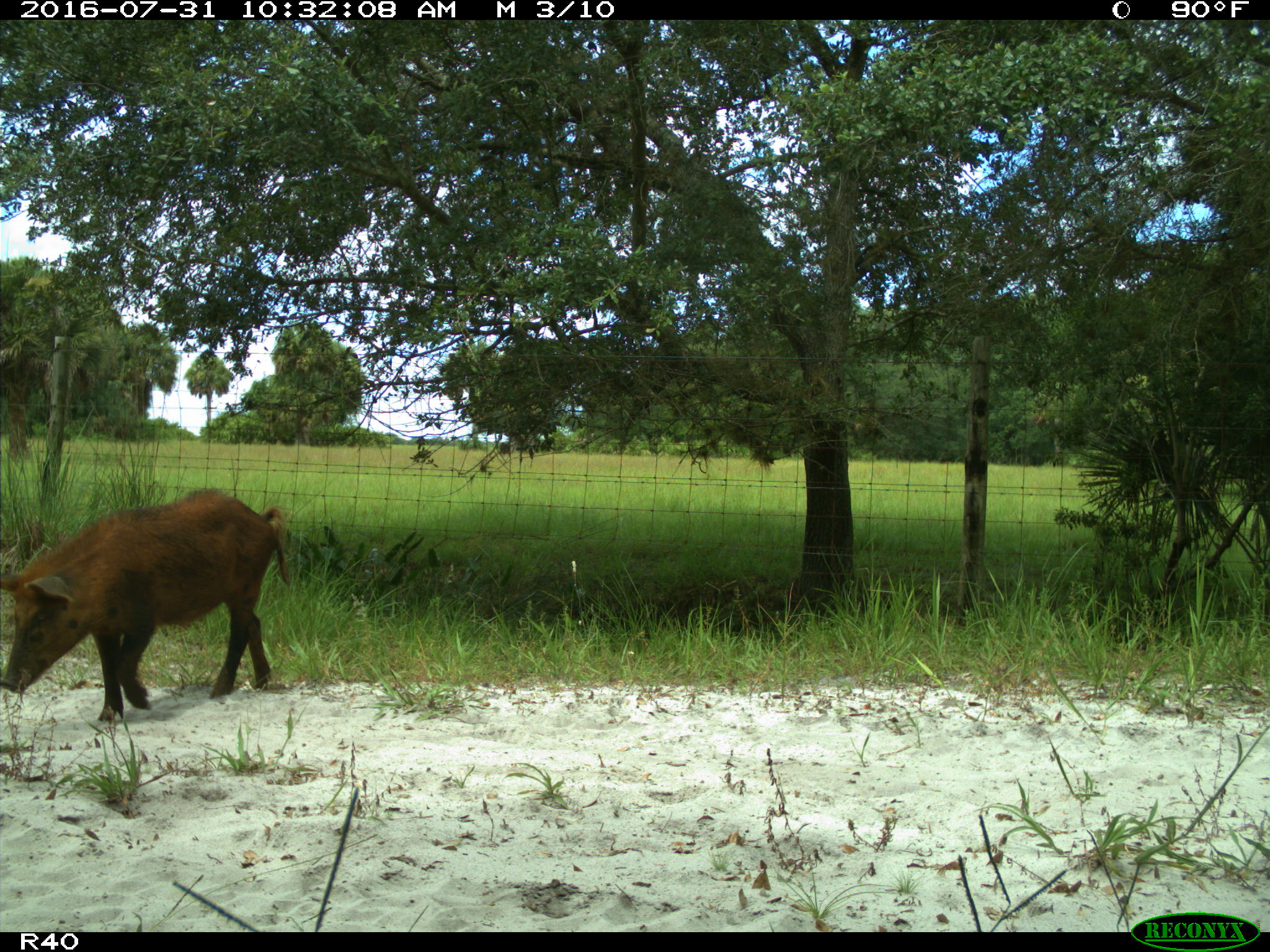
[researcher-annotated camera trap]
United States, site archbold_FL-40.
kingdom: Animalia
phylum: Chordata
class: Mammalia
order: Artiodactyla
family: Suidae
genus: Sus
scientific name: Sus scrofa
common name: wild boar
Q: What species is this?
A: Sus scrofa (wild boar).